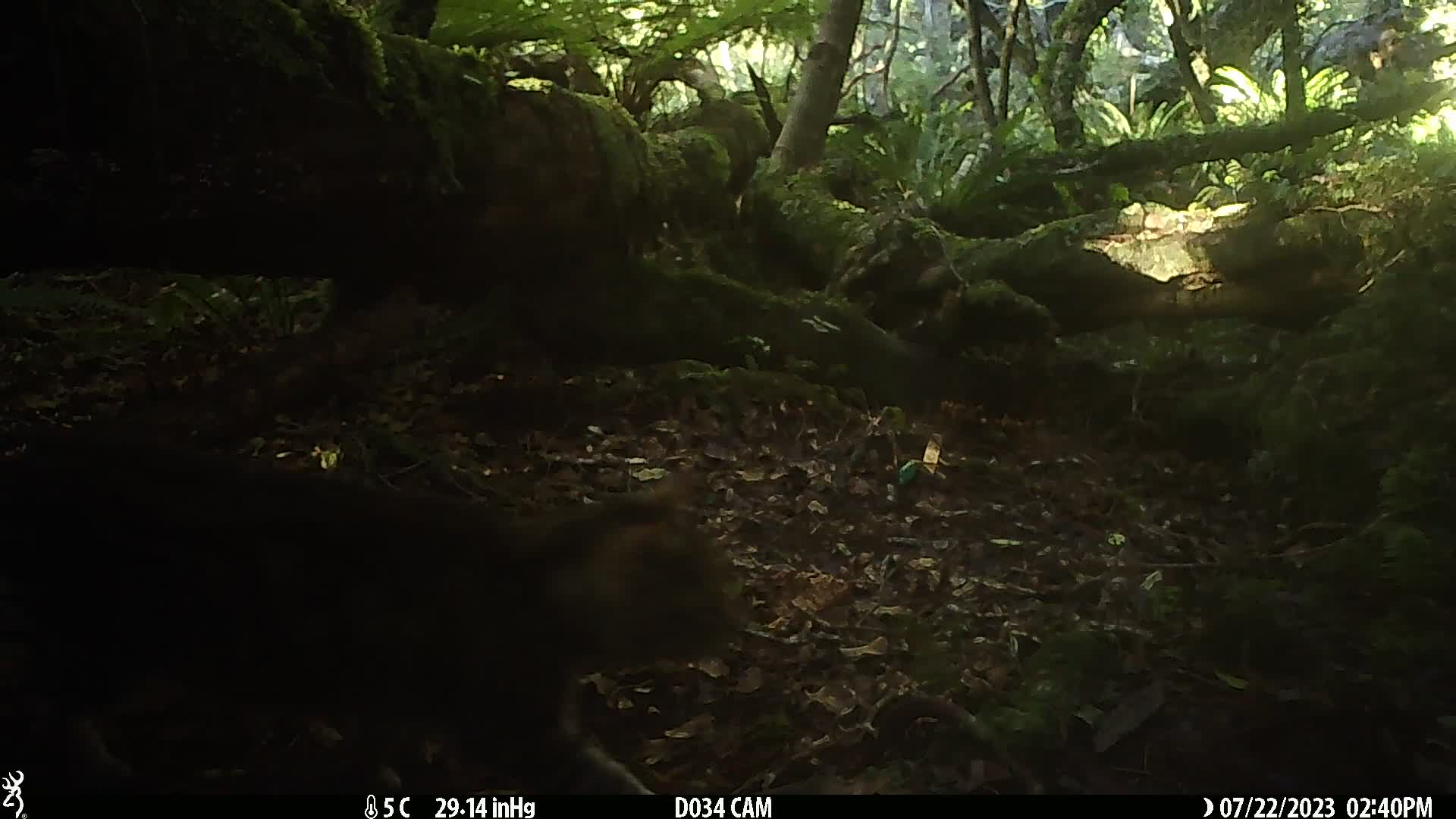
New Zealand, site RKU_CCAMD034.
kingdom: Animalia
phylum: Chordata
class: Mammalia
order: Carnivora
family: Felidae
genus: Felis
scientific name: Felis catus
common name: domestic cat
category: cat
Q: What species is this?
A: Cat (domestic cat) (Felis catus).